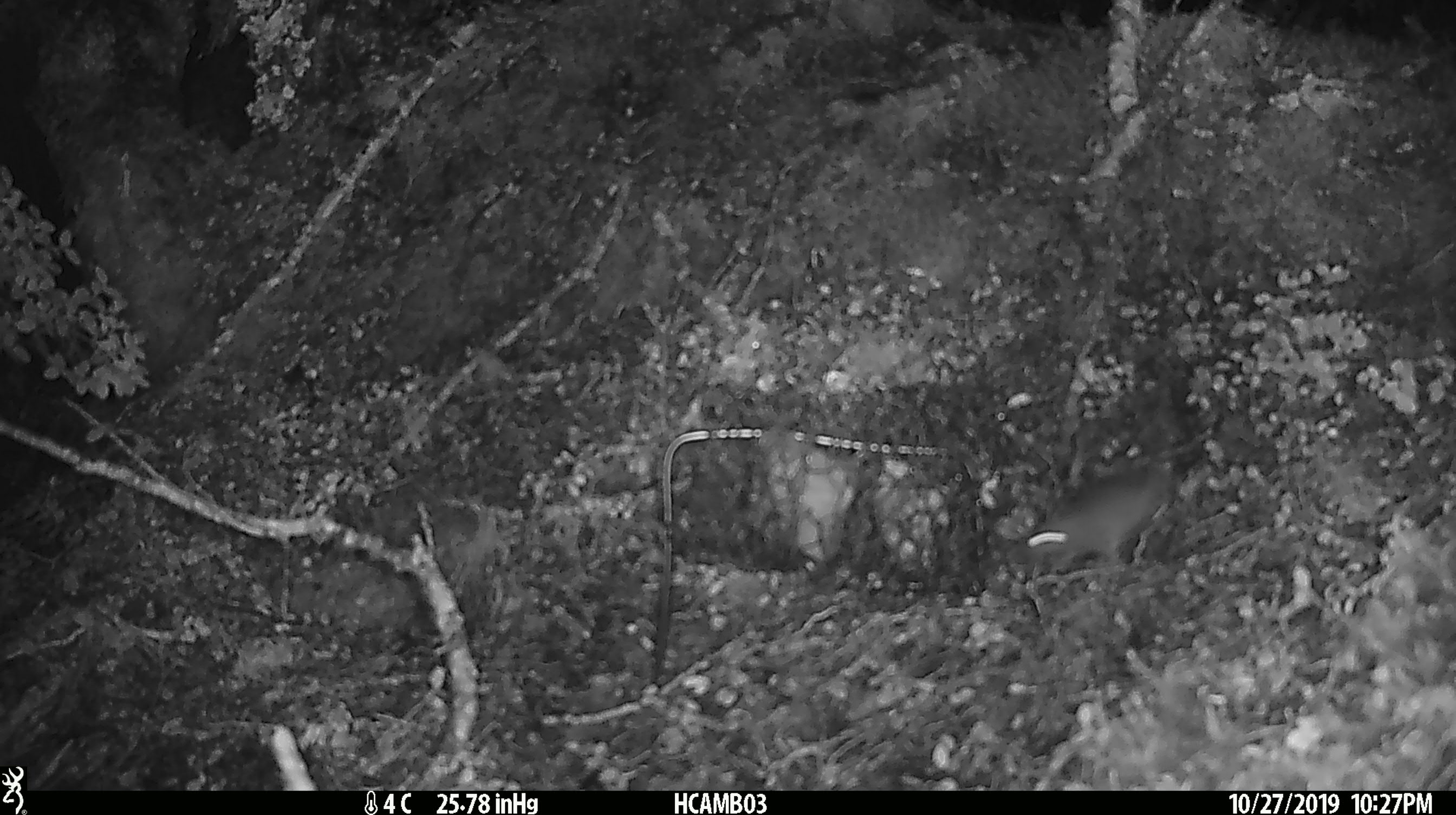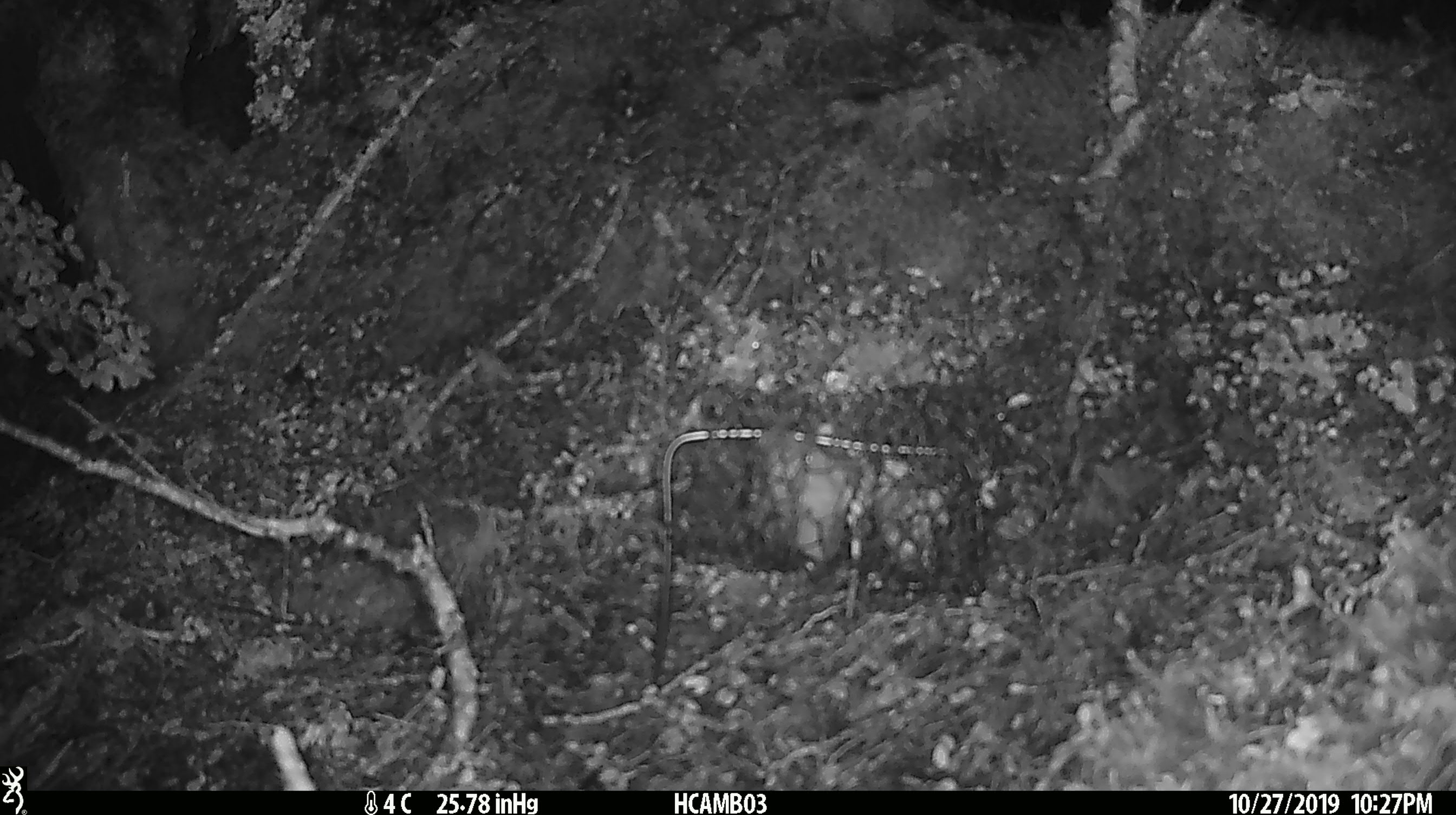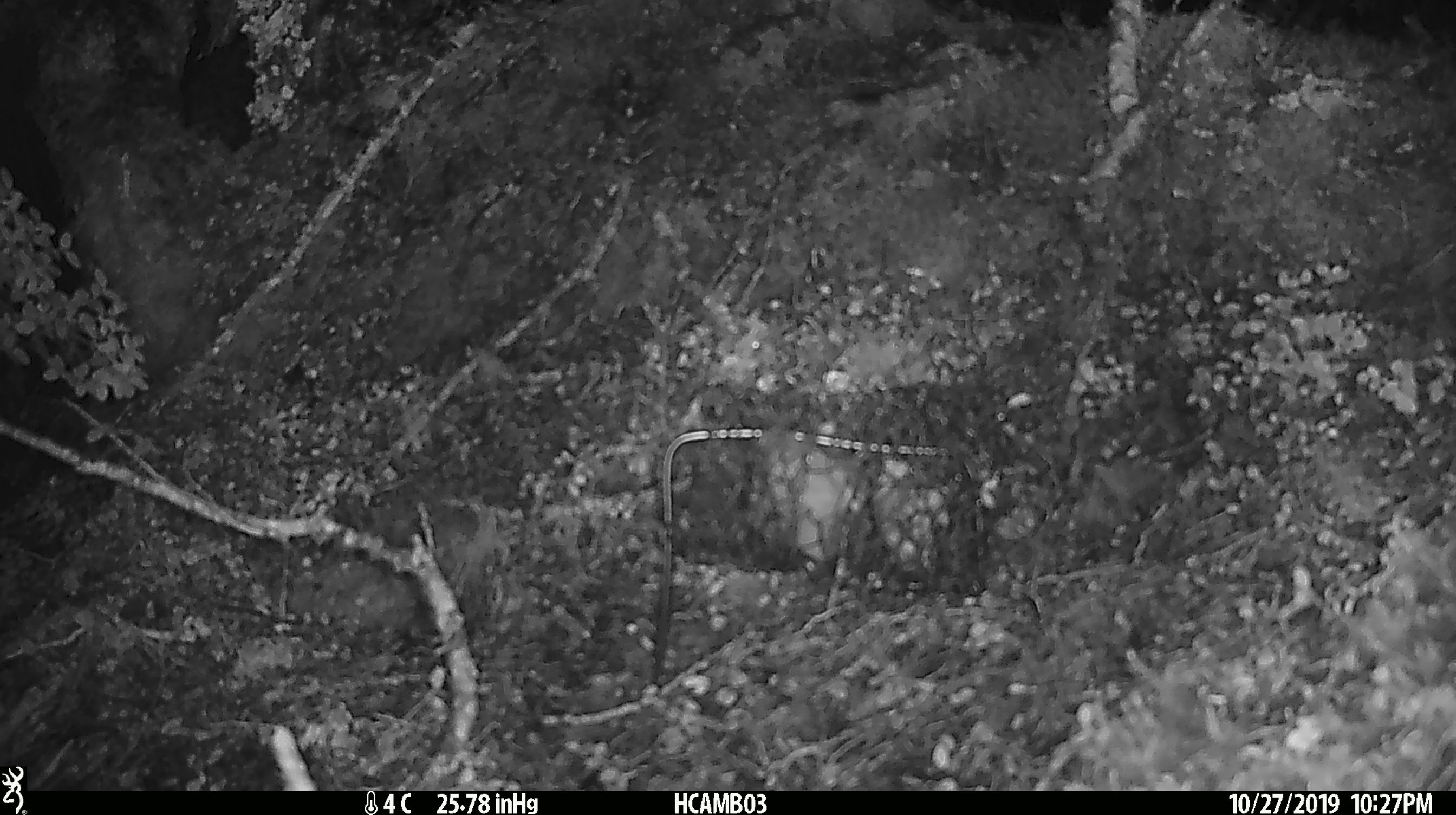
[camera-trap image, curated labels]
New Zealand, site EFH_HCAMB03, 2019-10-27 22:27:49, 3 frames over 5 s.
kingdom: Animalia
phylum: Chordata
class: Mammalia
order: Rodentia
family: Muridae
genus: Mus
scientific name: Mus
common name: mouse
Mouse (Mus).